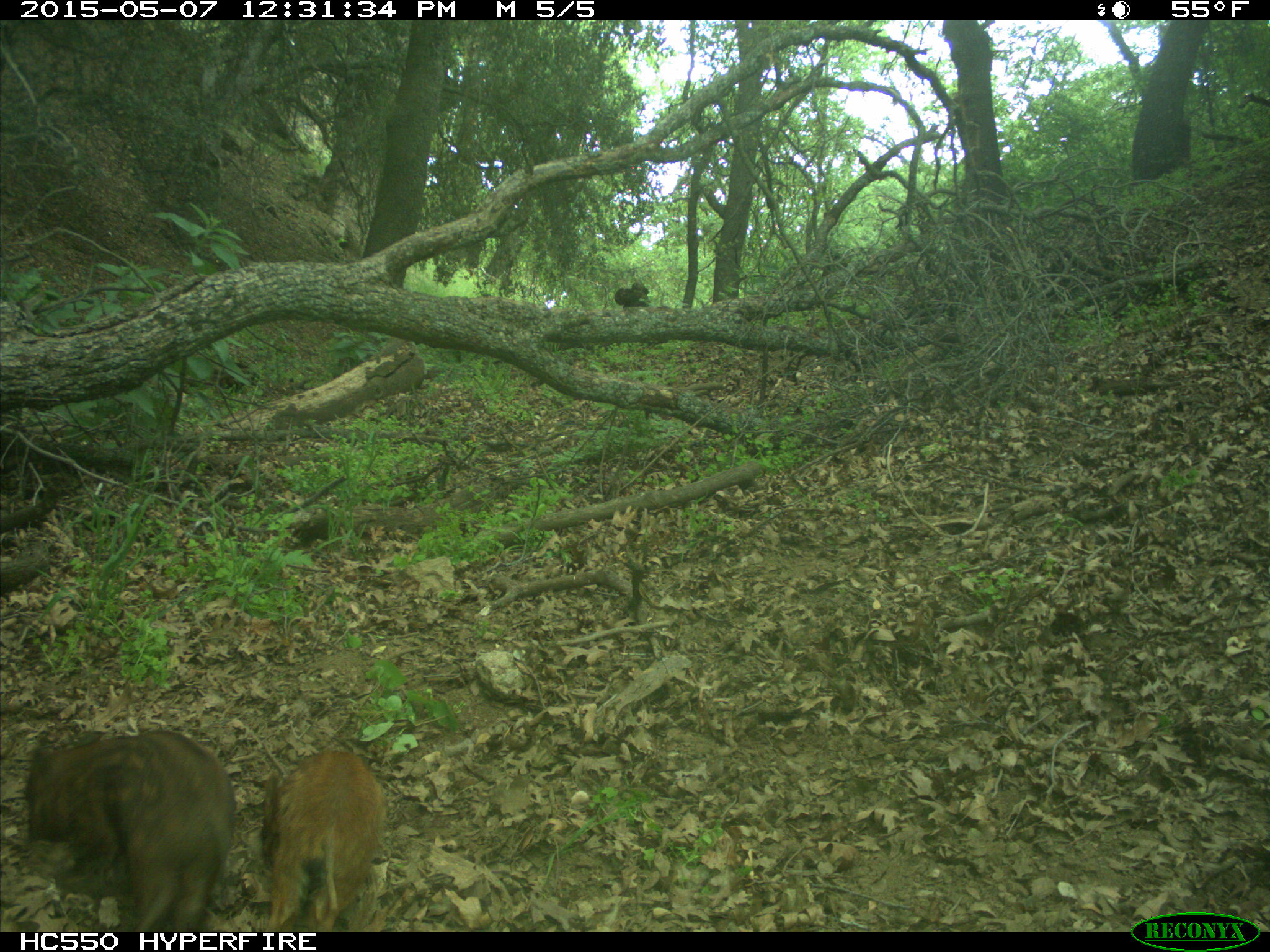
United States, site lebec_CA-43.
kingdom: Animalia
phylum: Chordata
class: Mammalia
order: Artiodactyla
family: Suidae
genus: Sus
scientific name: Sus scrofa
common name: wild boar